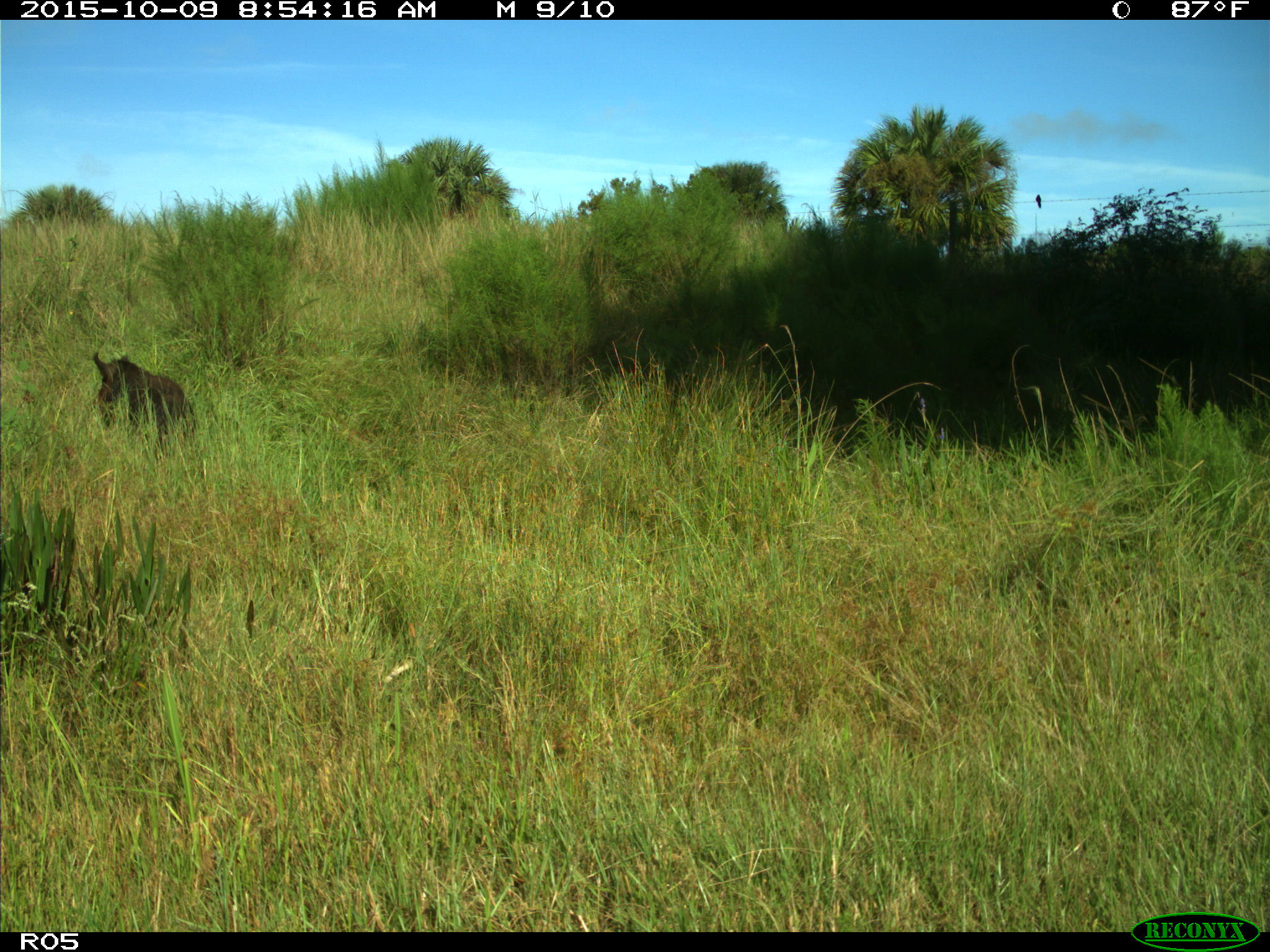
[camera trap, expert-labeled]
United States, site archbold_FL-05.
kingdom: Animalia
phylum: Chordata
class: Mammalia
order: Artiodactyla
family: Suidae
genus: Sus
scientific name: Sus scrofa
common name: wild boar